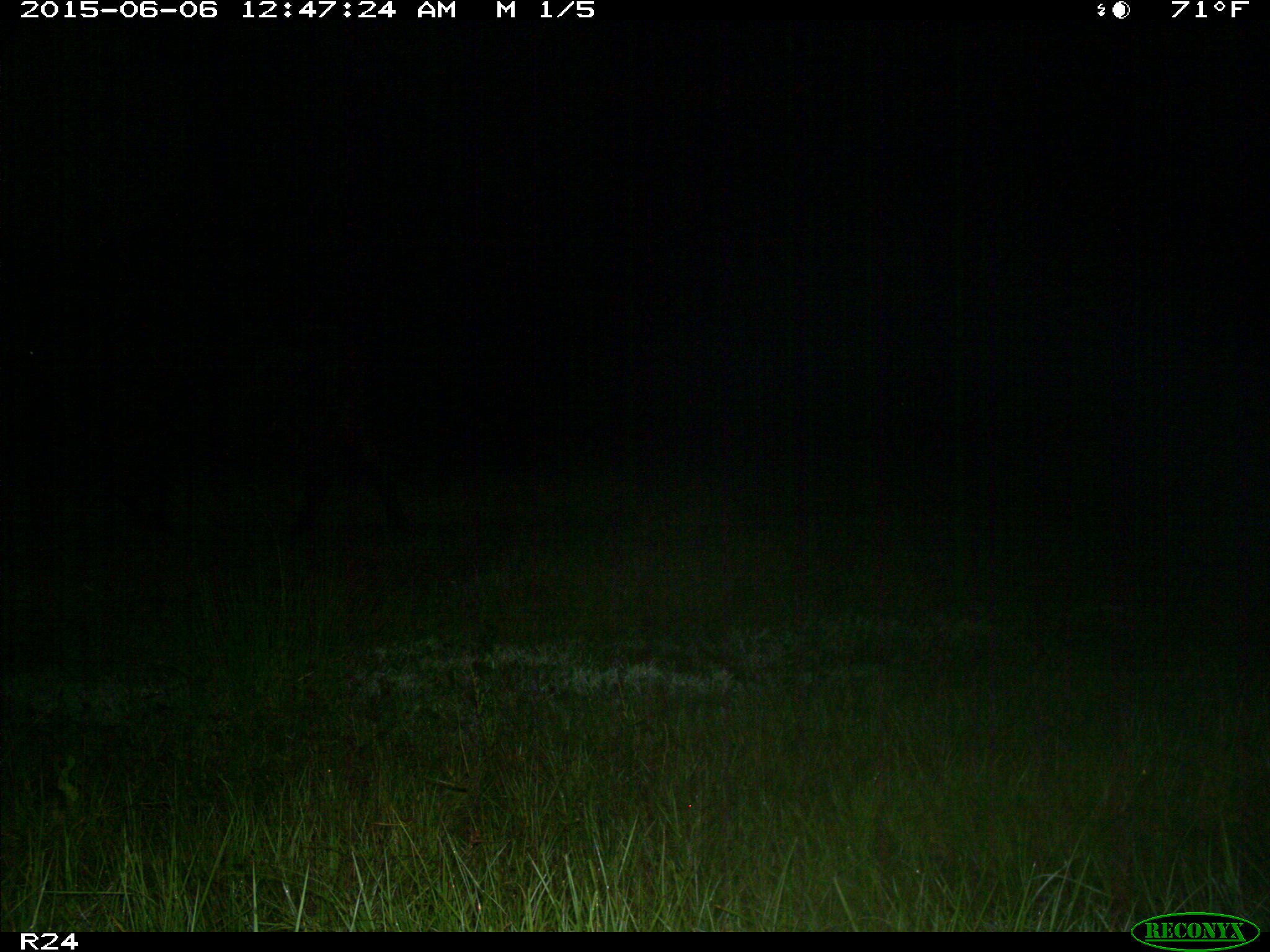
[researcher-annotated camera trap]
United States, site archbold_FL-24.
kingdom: Animalia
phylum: Chordata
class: Mammalia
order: Artiodactyla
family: Bovidae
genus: Bos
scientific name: Bos taurus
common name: domestic cow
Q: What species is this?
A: Bos taurus (domestic cow).